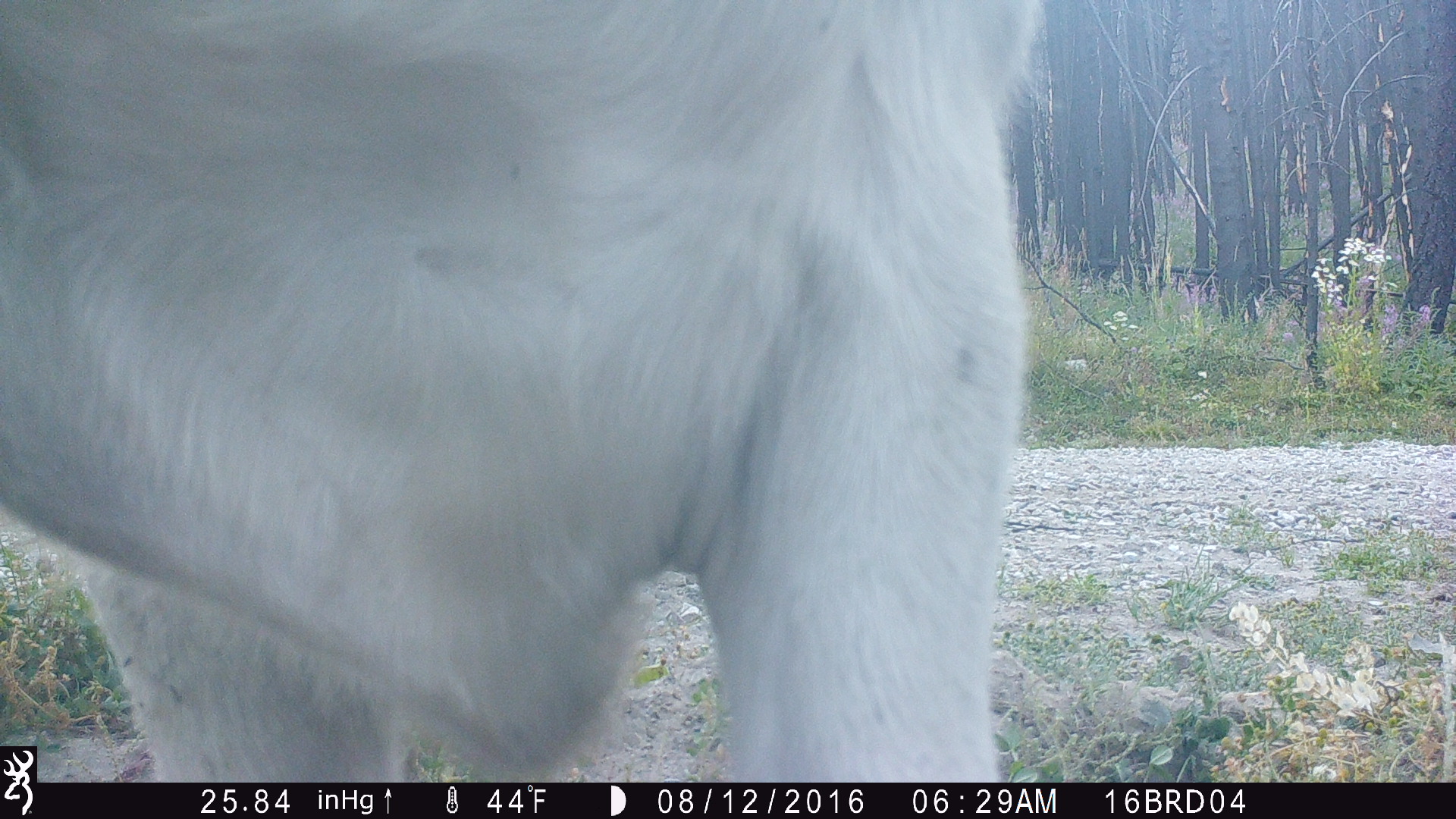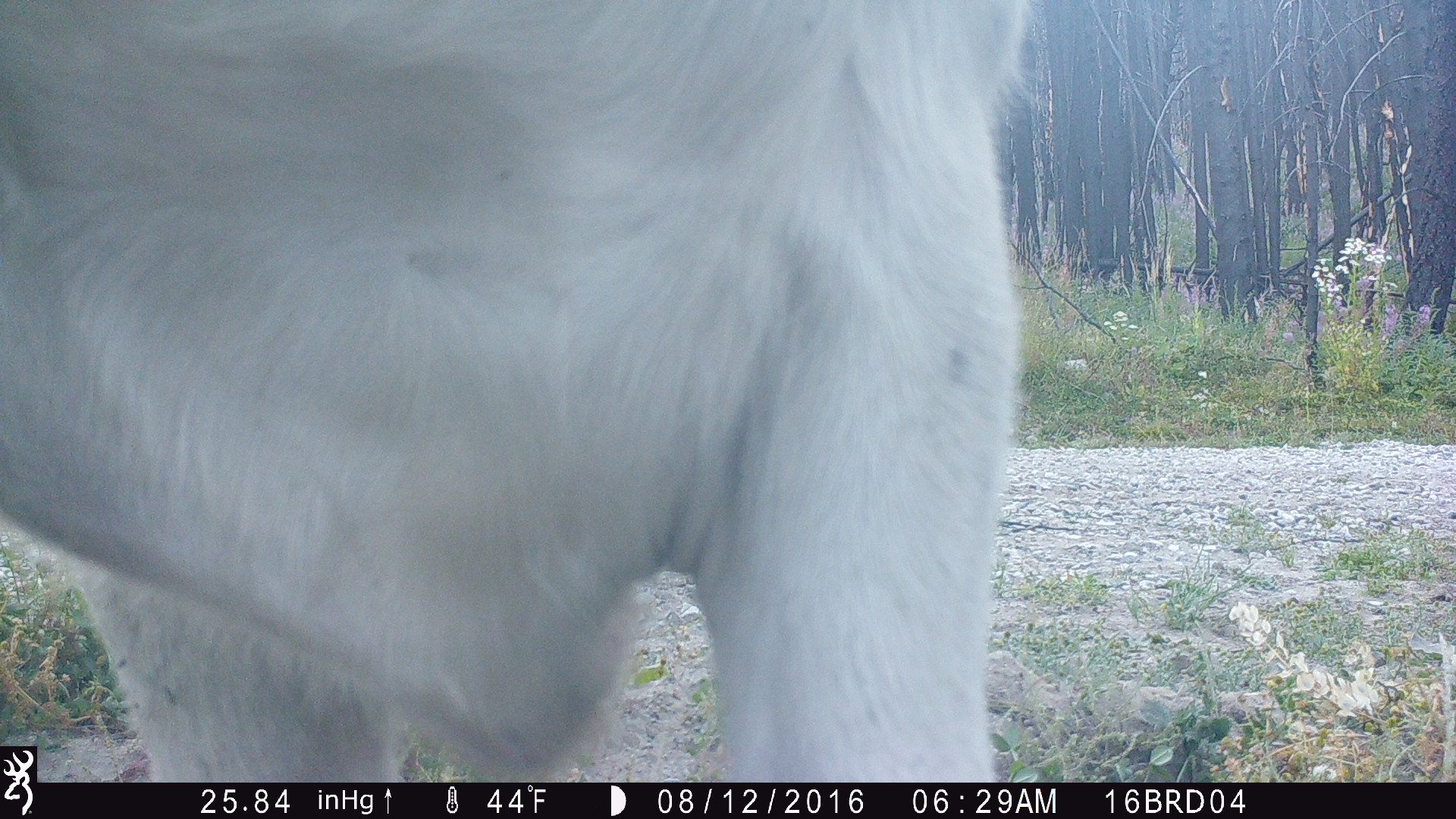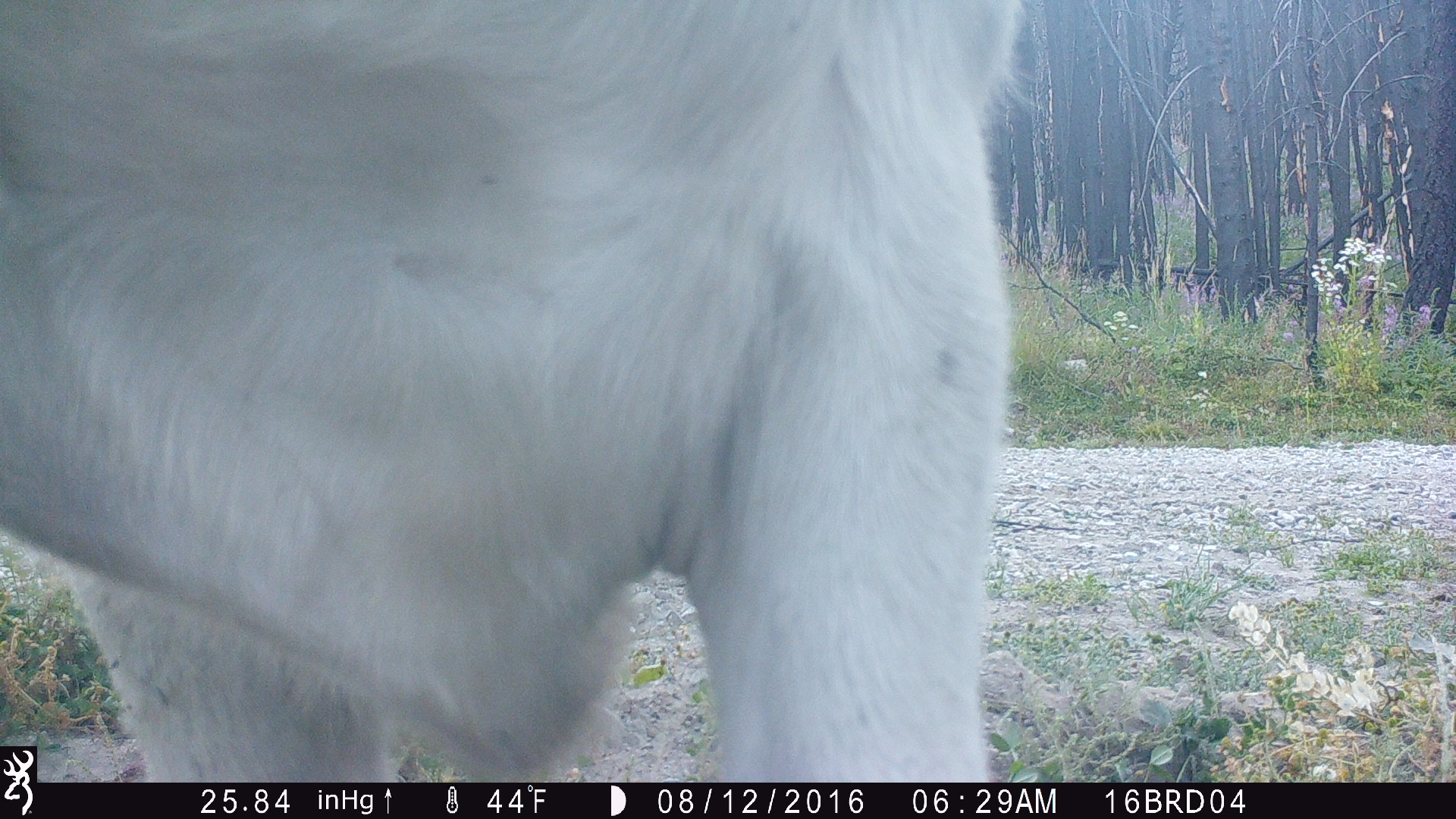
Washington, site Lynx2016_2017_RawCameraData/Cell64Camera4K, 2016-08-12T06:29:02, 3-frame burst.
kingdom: Animalia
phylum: Chordata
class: Mammalia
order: Artiodactyla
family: Bovidae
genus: Bos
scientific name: Bos taurus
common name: domestic cattle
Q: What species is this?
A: Domestic cattle (Bos taurus).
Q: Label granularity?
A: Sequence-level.